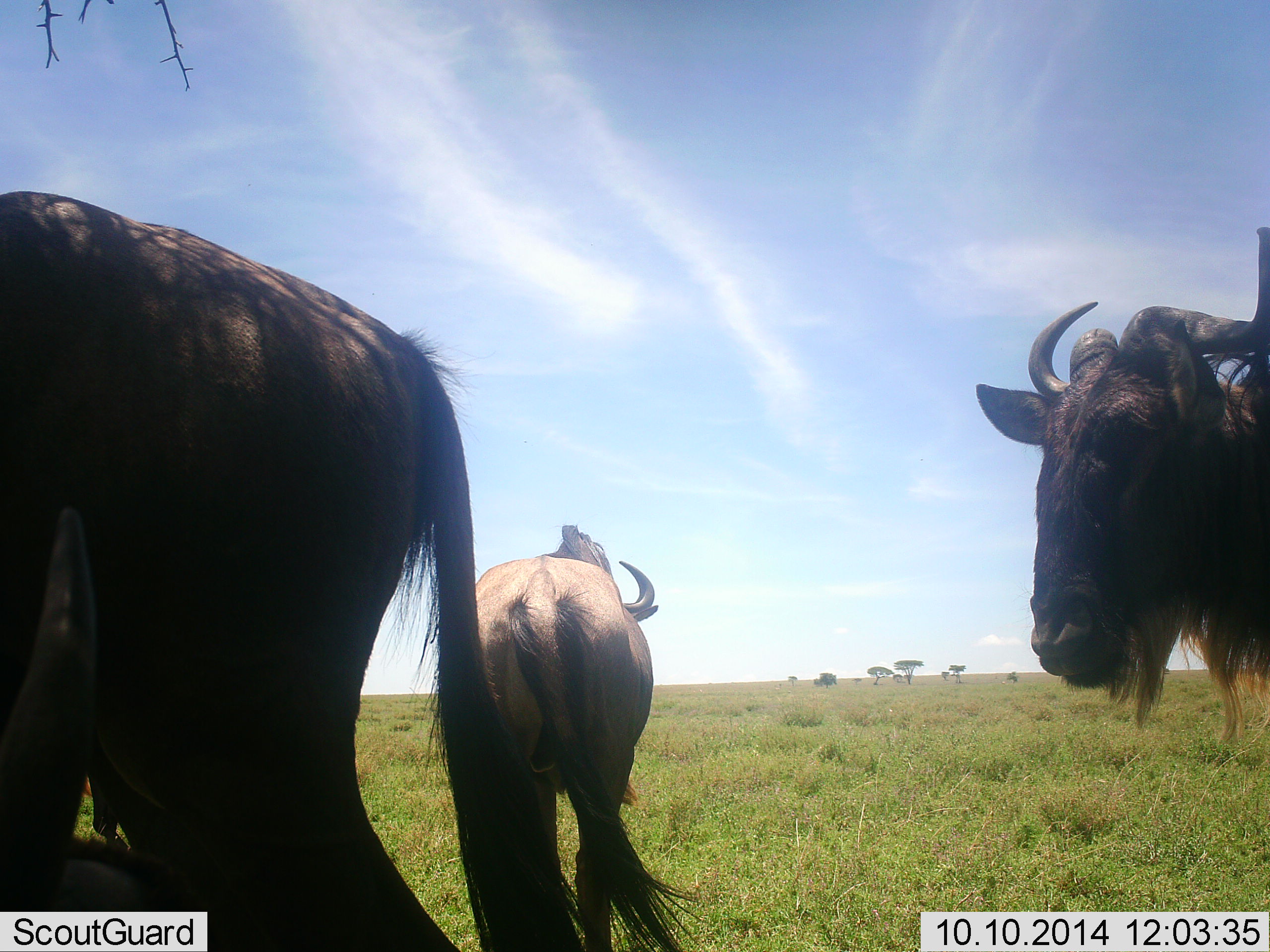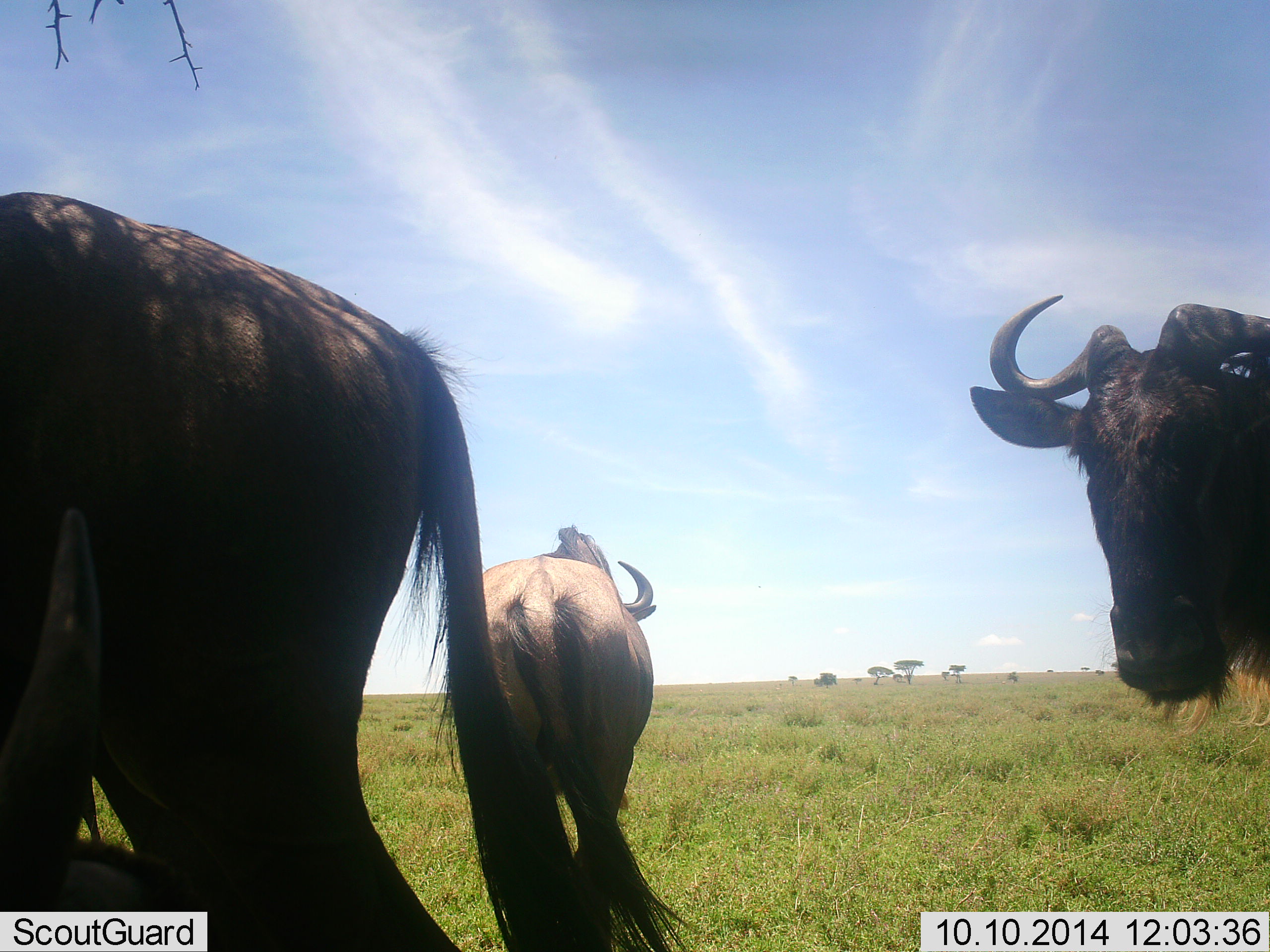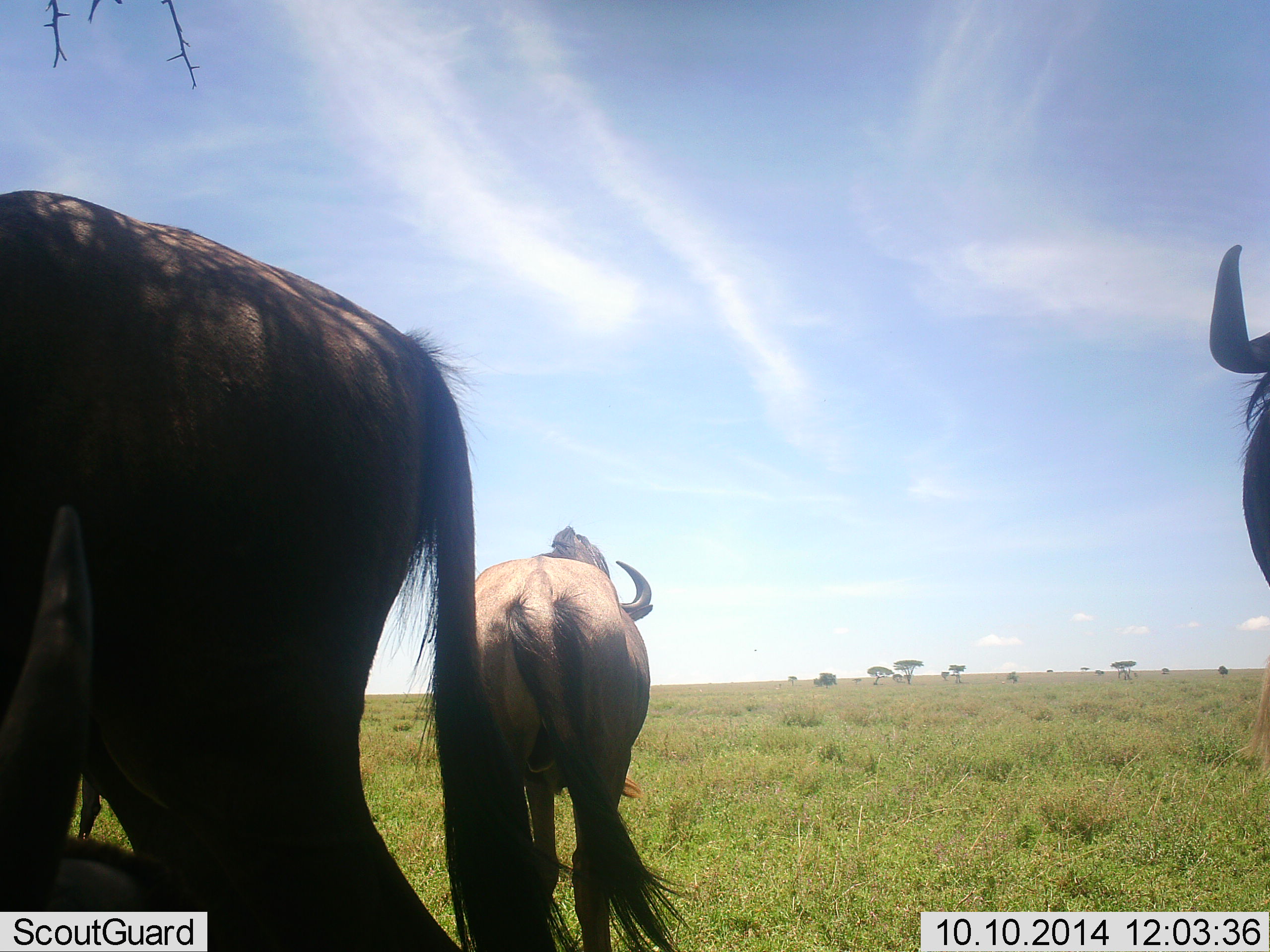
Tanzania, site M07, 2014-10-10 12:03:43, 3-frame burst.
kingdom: Animalia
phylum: Chordata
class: Mammalia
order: Artiodactyla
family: Bovidae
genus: Connochaetes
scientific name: Connochaetes taurinus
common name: blue wildebeest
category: wildebeest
Wildebeest (blue wildebeest) (Connochaetes taurinus), count 3. Behavior (volunteer vote fractions): standing 80%, resting 20%, moving 0%, interacting 0%. Young present (vote fraction): 0%. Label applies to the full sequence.